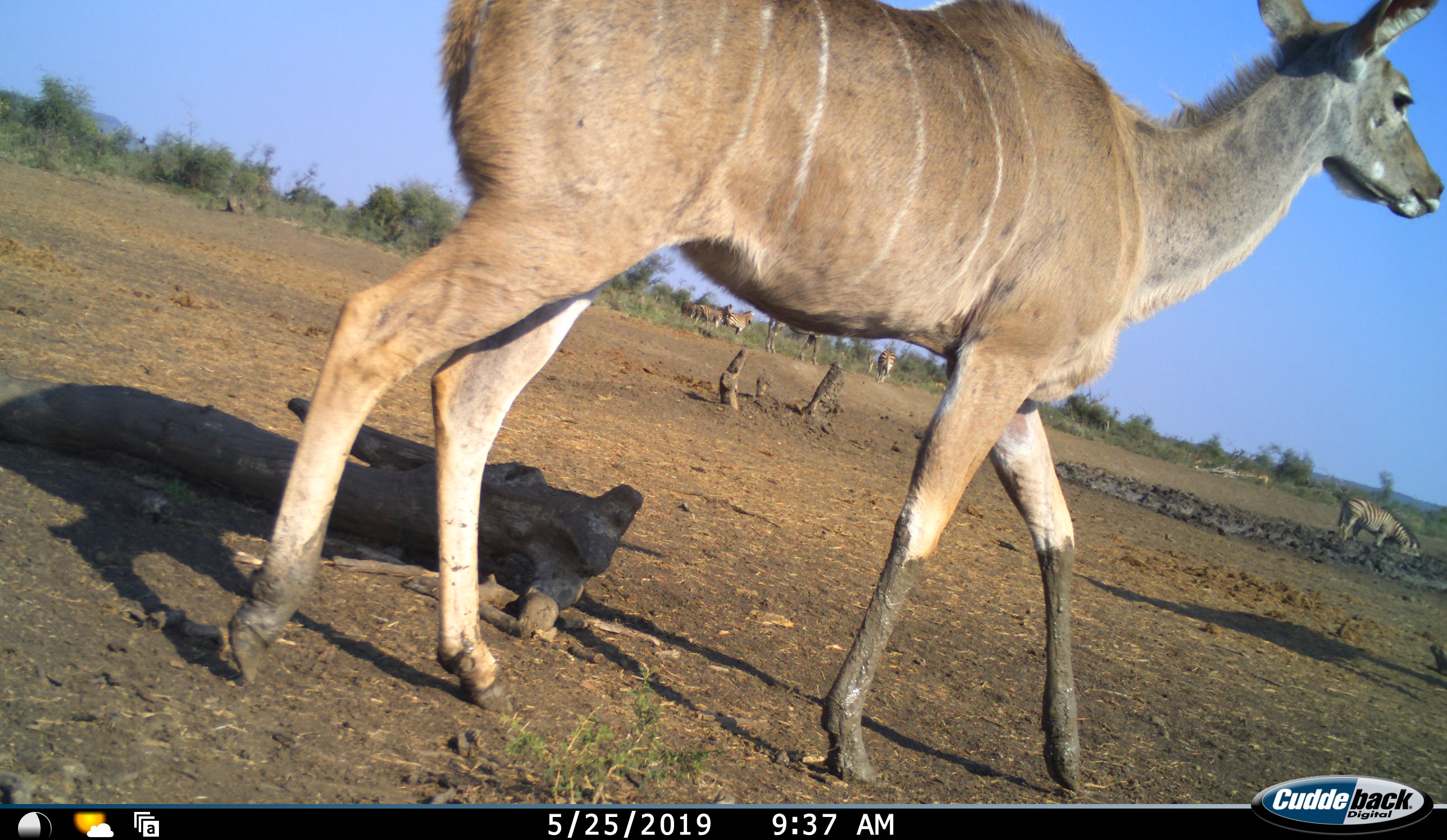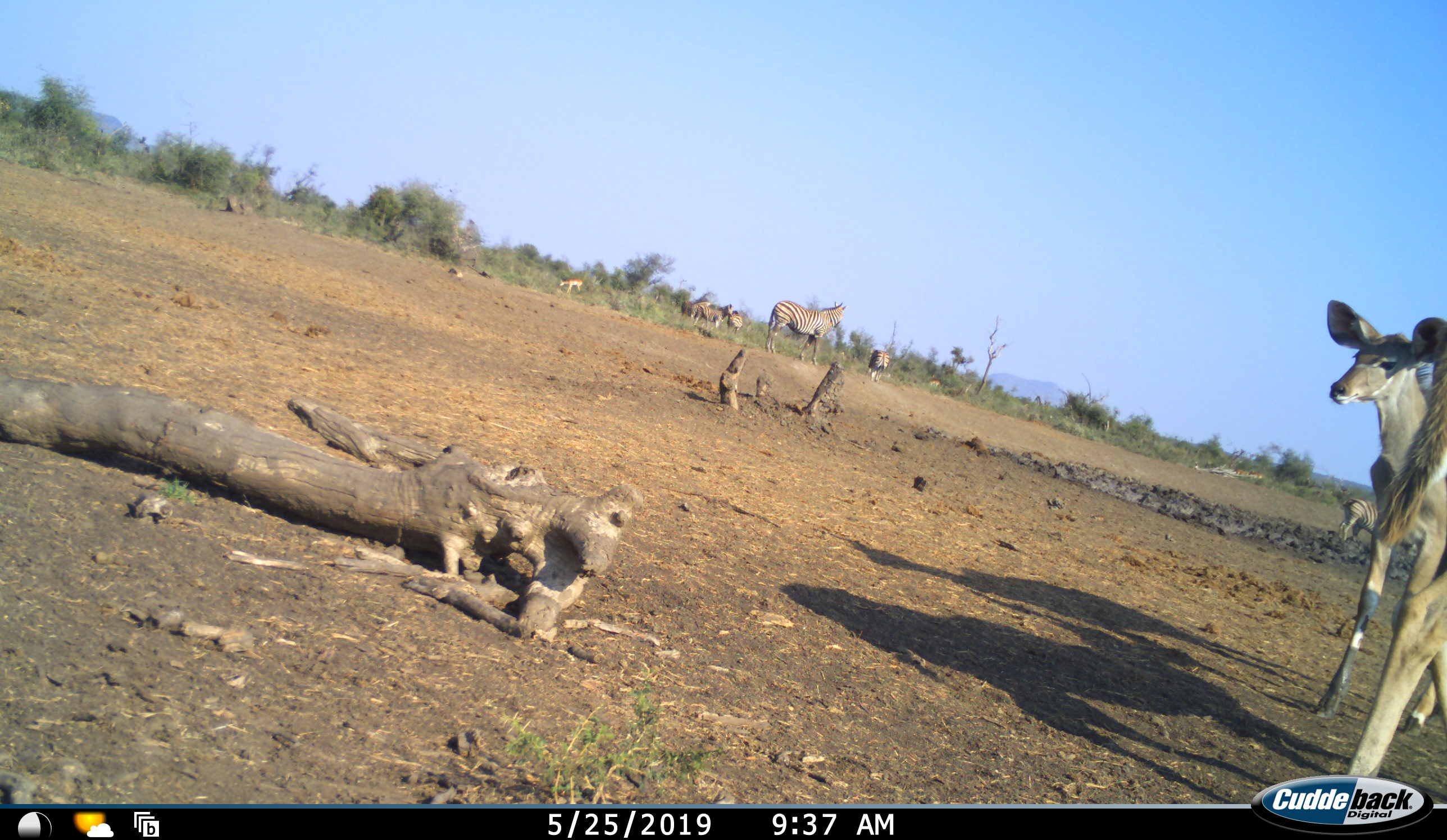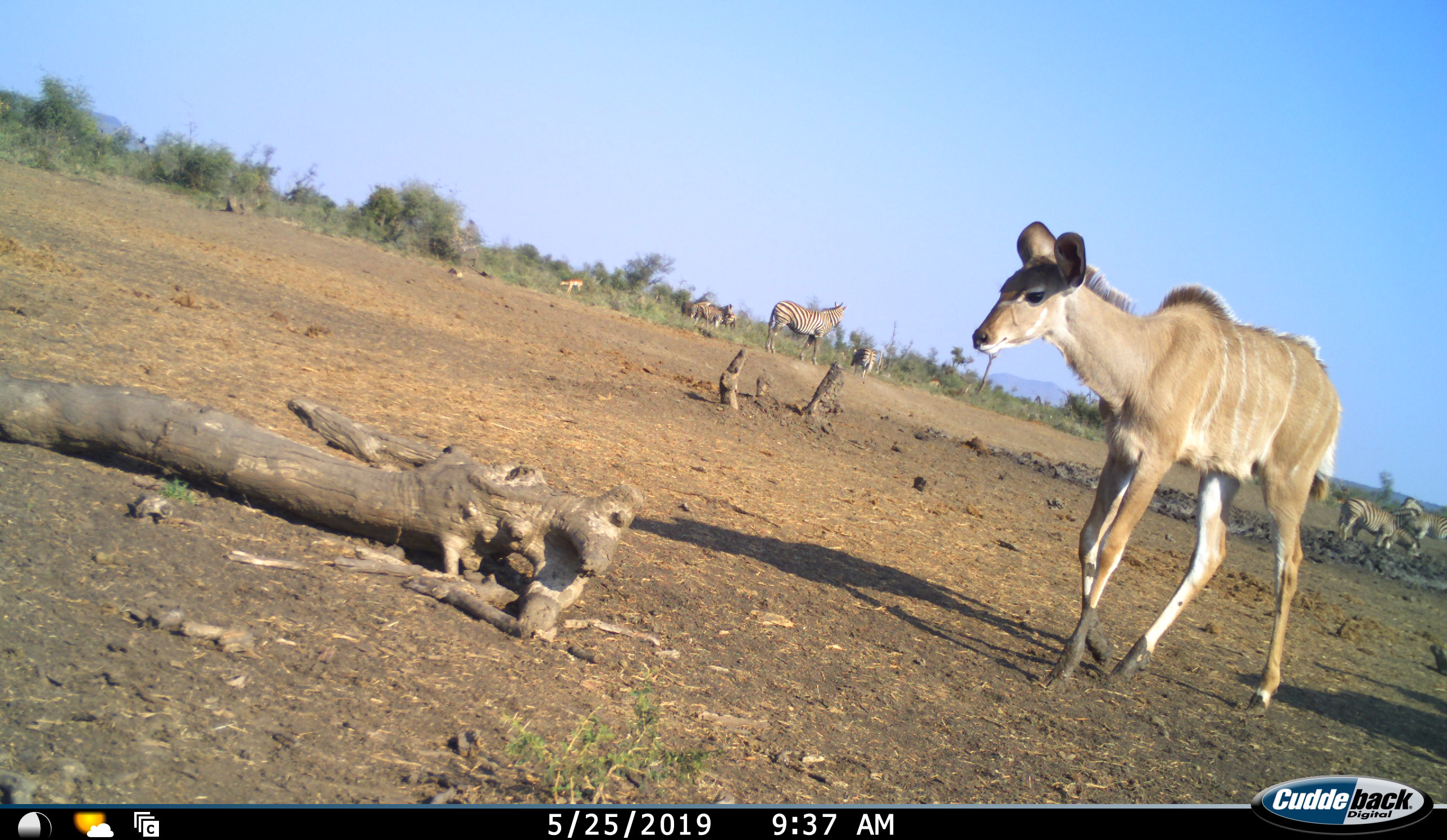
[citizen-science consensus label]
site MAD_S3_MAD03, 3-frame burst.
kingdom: Animalia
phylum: Chordata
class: Mammalia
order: Artiodactyla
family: Bovidae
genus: Tragelaphus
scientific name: Tragelaphus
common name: kudu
Kudu (Tragelaphus), count 2. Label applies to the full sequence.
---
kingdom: Animalia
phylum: Chordata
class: Mammalia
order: Perissodactyla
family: Equidae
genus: Equus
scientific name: Equus quagga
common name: plains zebra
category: zebraplains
Zebraplains (plains zebra) (Equus quagga), count 6. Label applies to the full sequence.